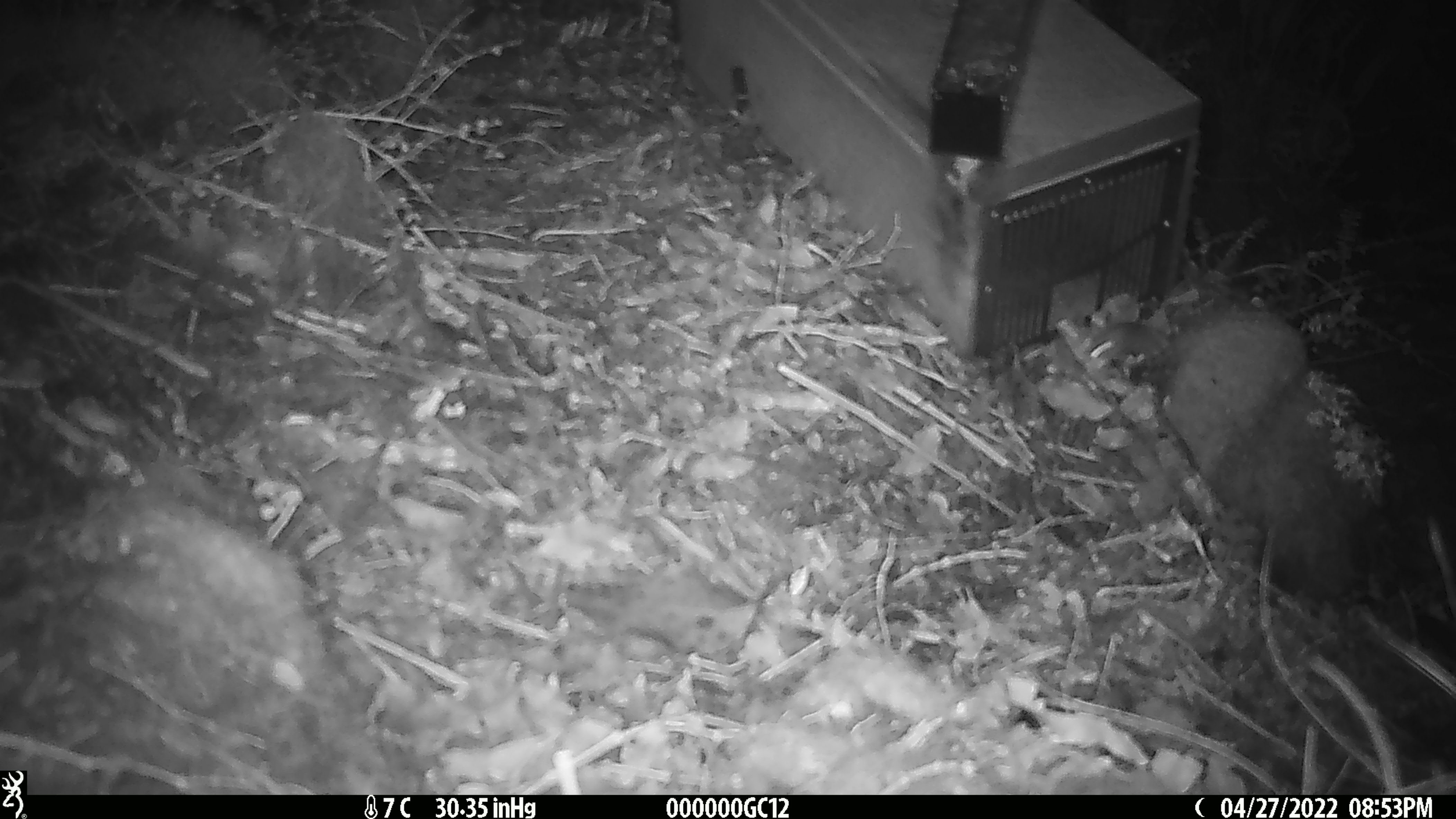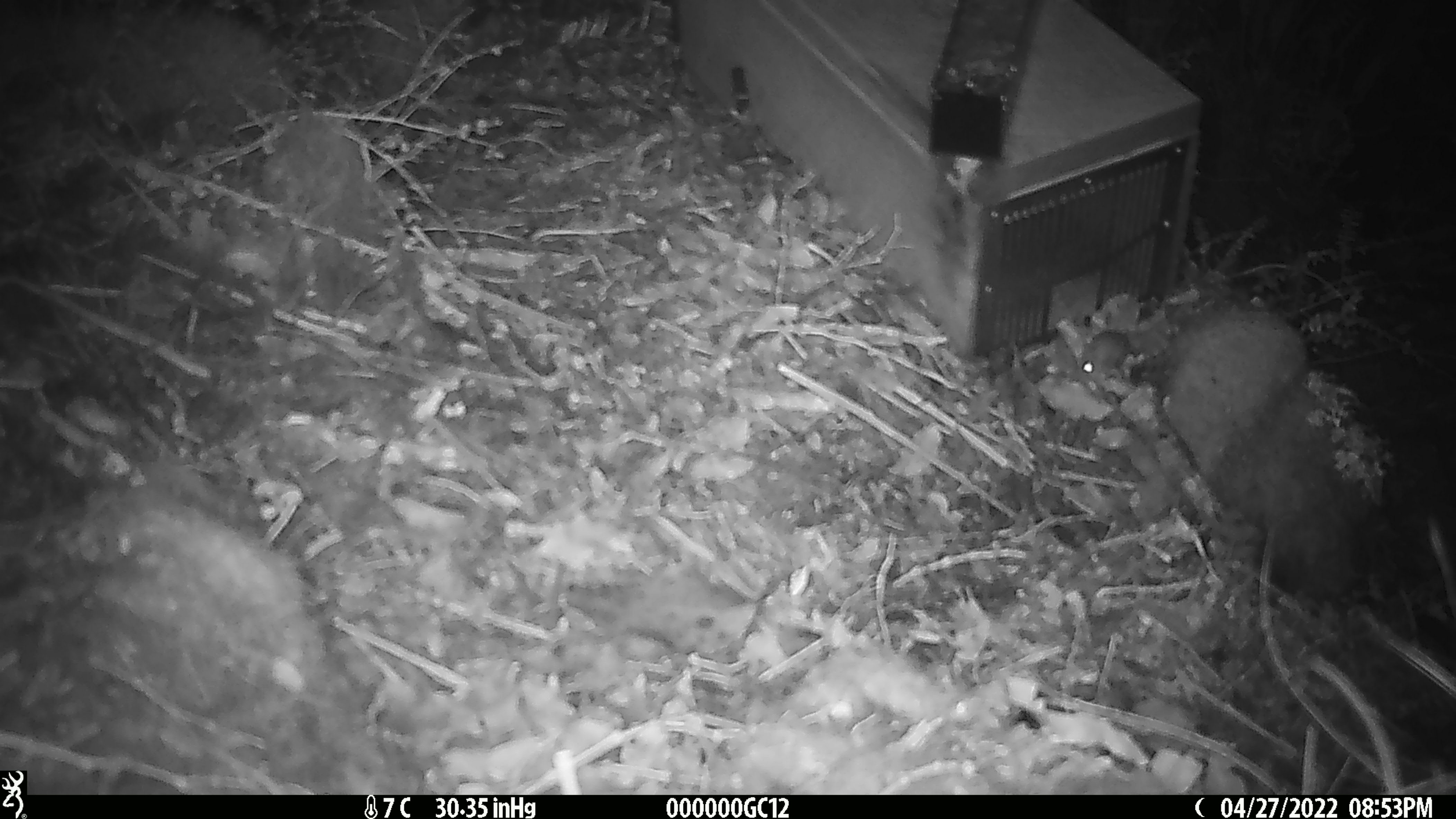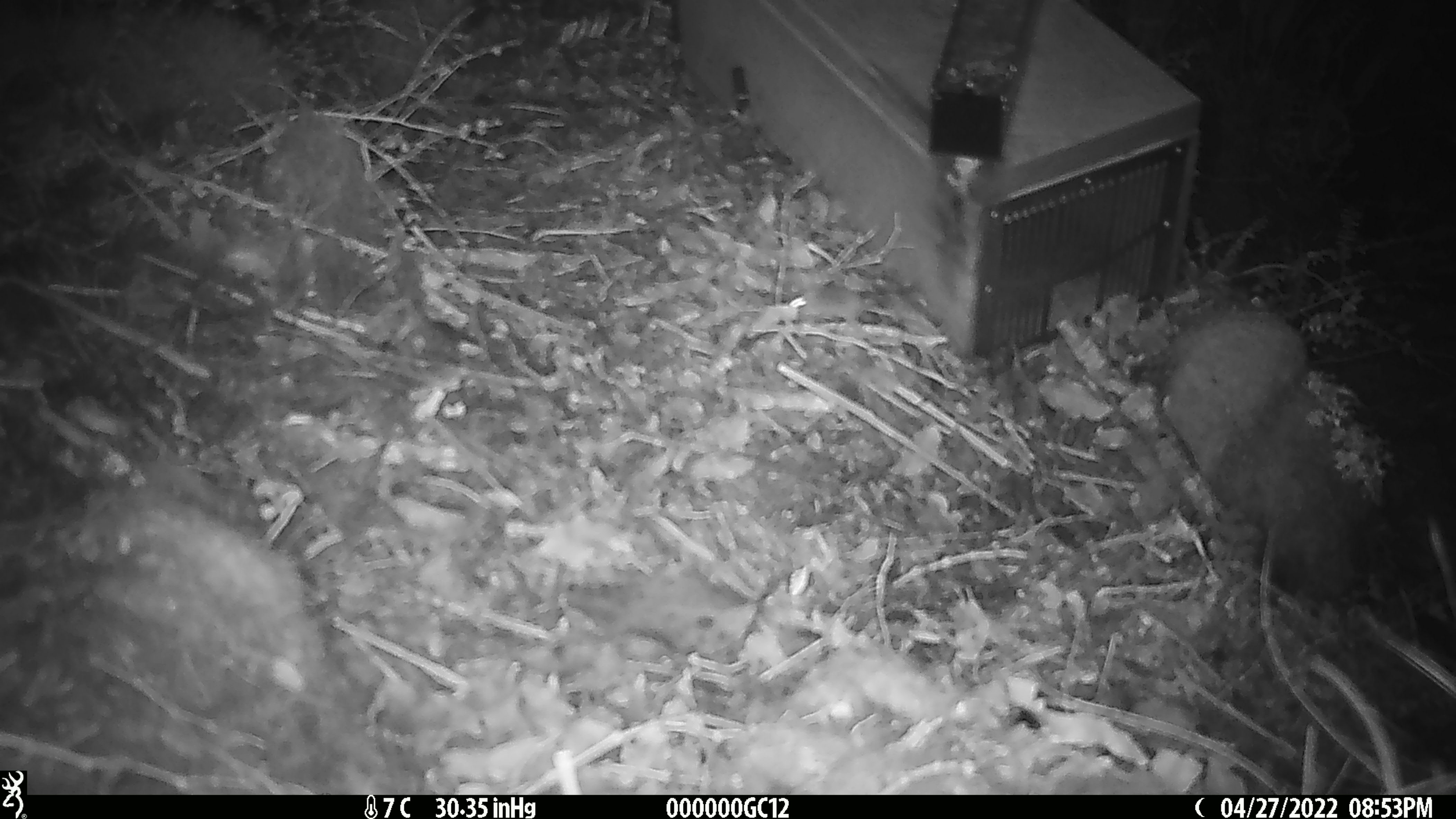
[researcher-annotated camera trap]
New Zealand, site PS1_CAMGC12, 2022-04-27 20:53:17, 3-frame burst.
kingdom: Animalia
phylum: Chordata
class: Mammalia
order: Rodentia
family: Muridae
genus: Mus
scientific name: Mus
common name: mouse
Mouse (Mus).